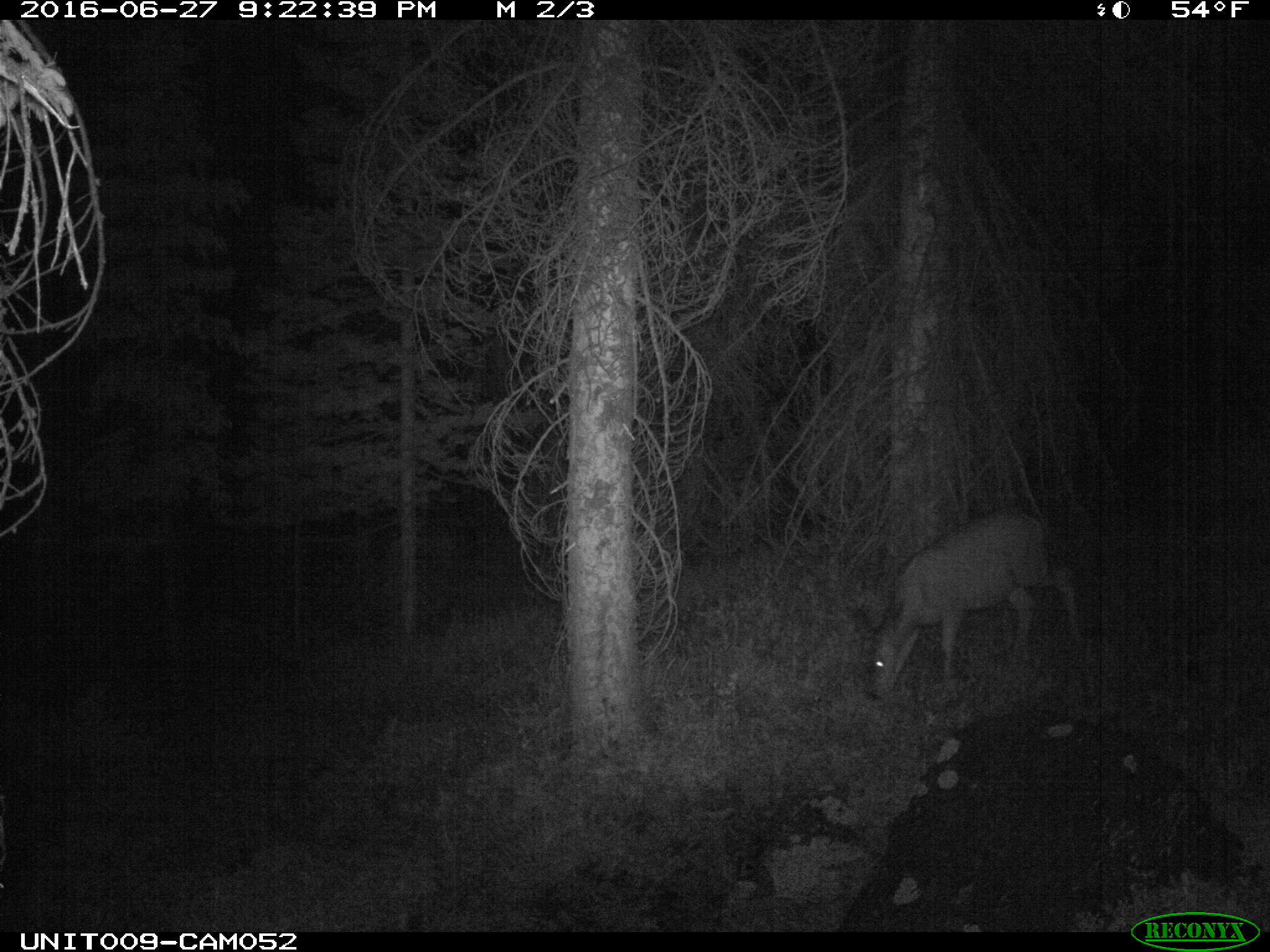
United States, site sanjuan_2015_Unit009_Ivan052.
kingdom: Animalia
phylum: Chordata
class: Mammalia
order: Artiodactyla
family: Cervidae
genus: Odocoileus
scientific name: Odocoileus hemionus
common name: mule deer